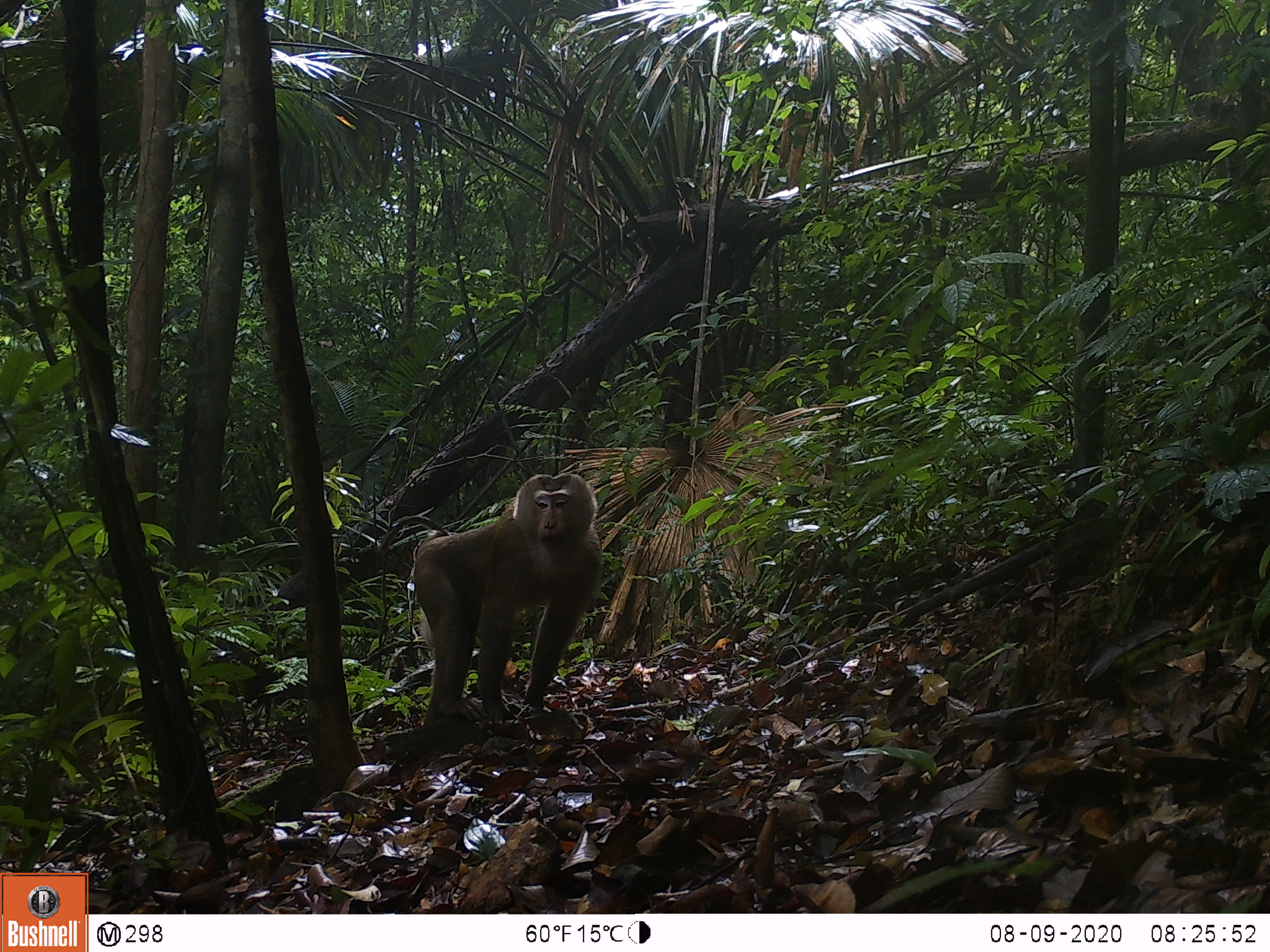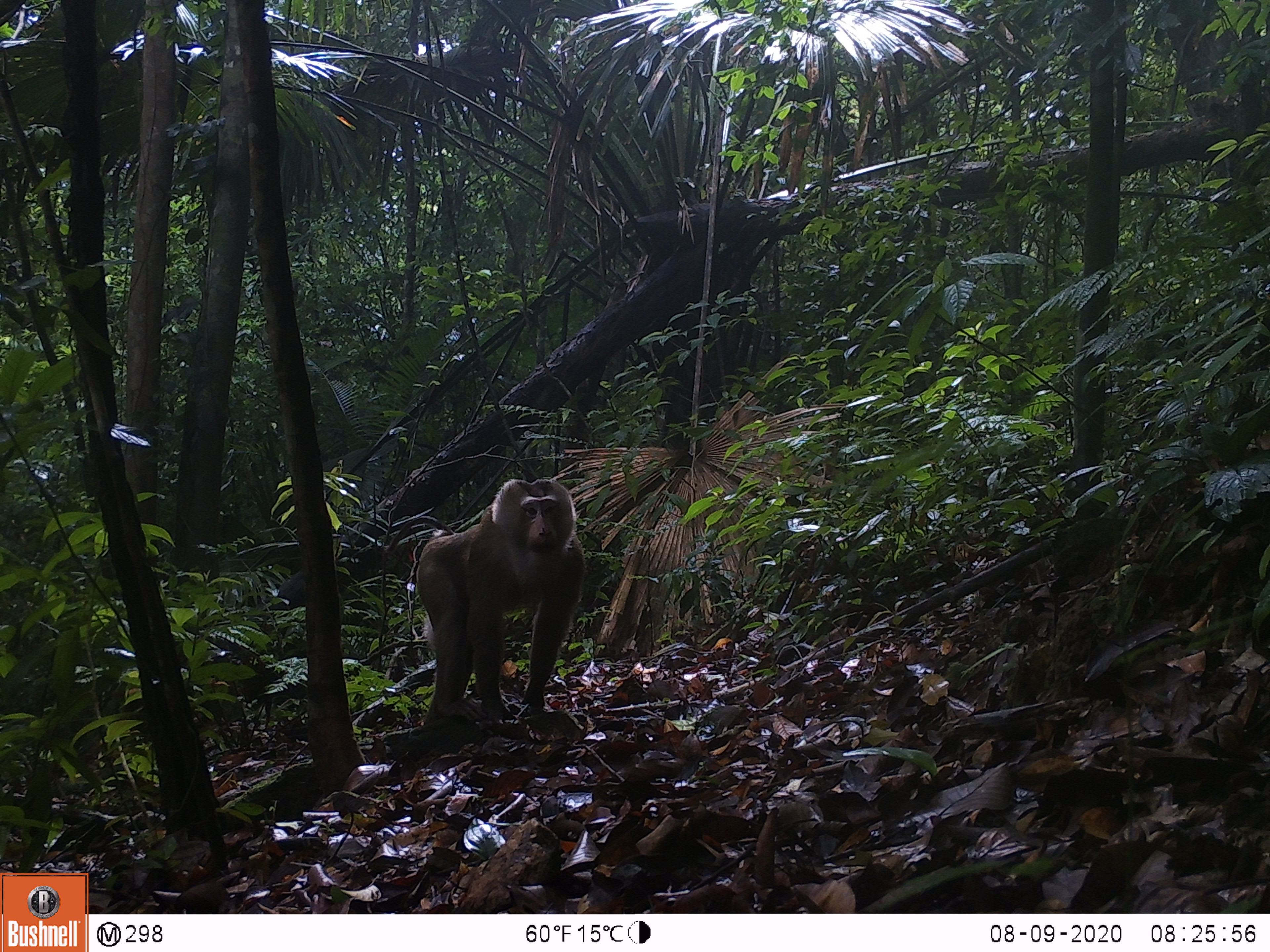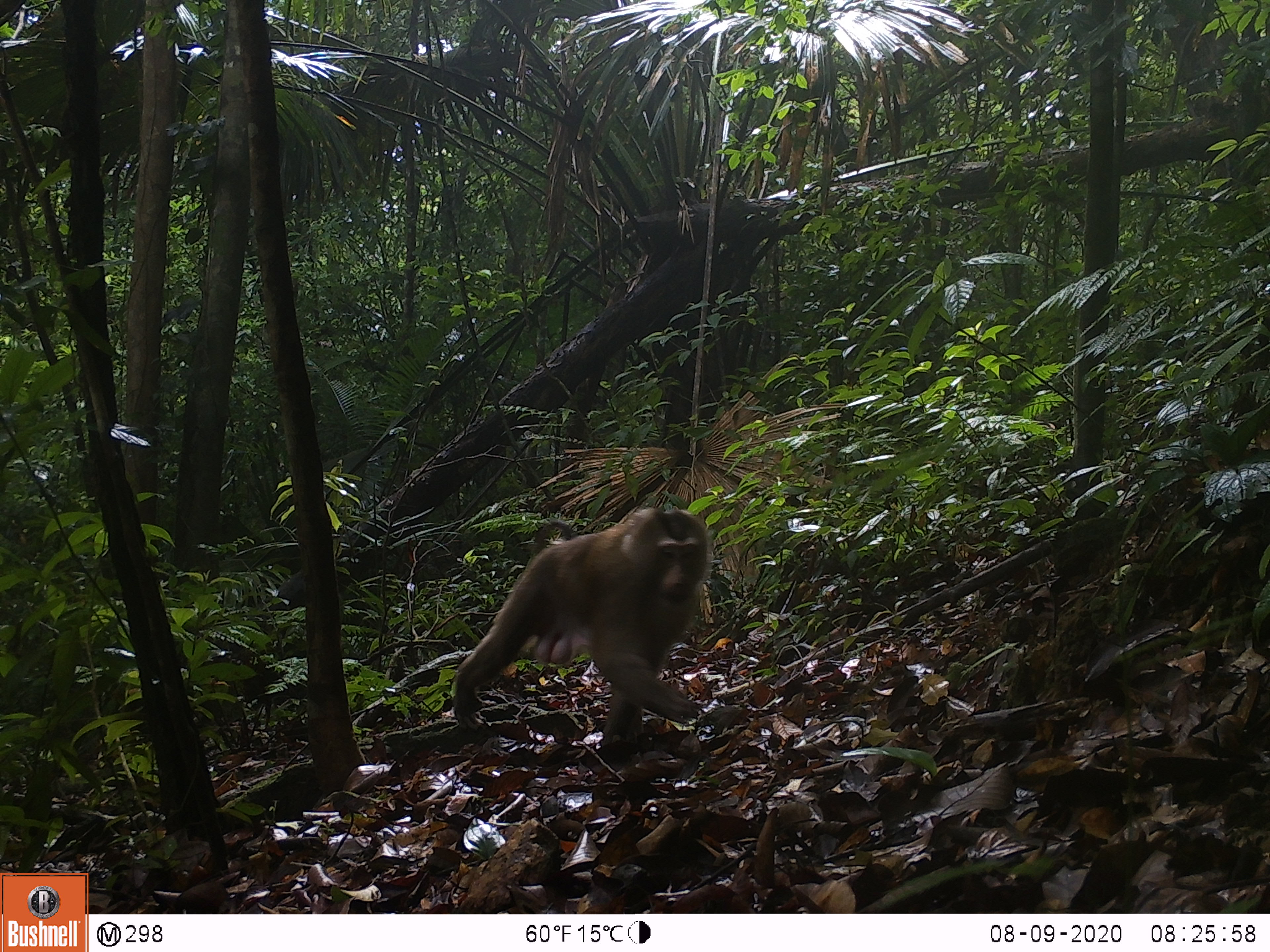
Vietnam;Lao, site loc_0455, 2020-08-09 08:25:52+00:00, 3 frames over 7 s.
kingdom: Animalia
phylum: Chordata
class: Mammalia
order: Primates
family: Cercopithecidae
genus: Macaca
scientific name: Macaca nemestrina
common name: pig-tailed macaque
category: pig tailed macaque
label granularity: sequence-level